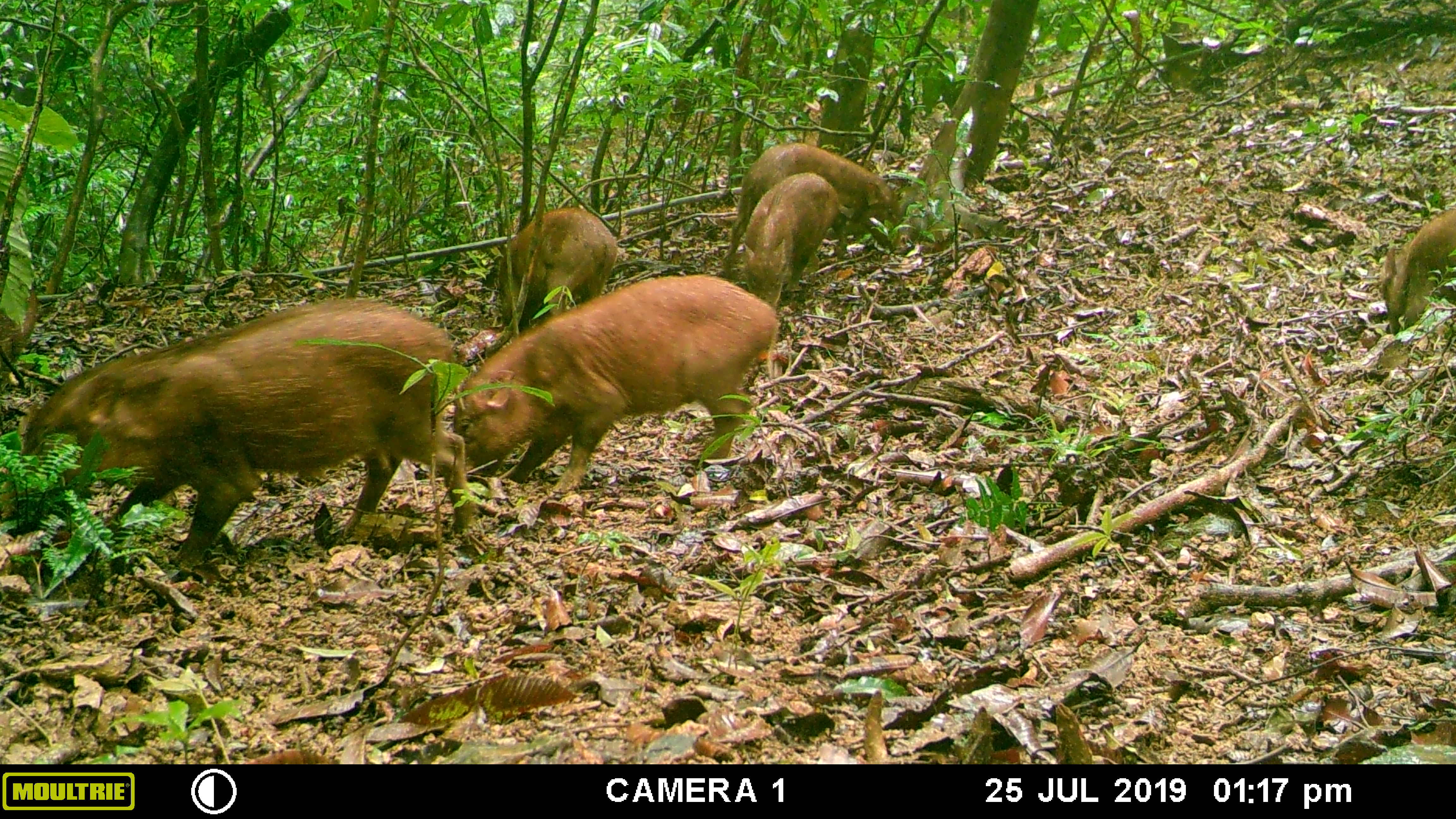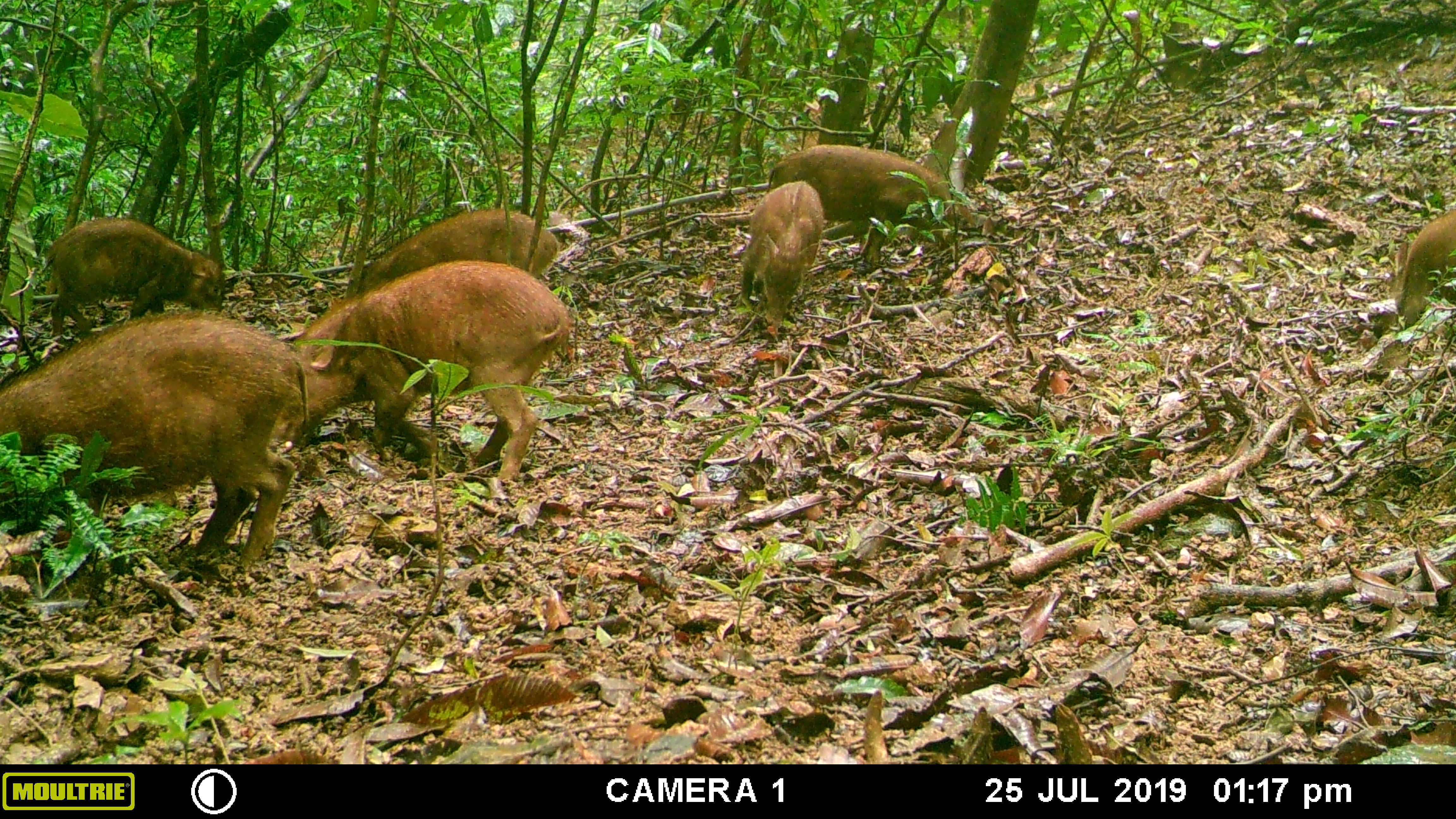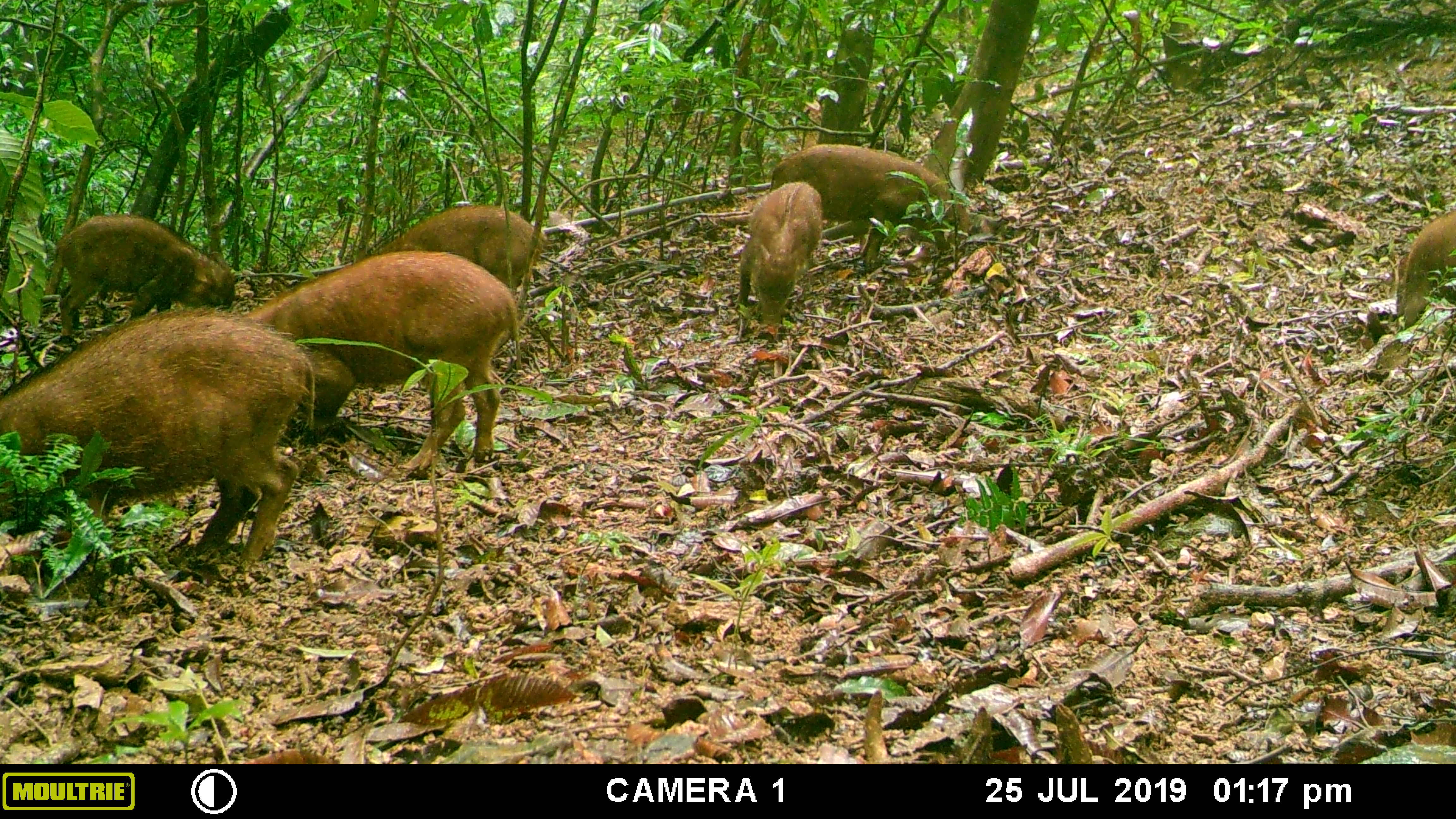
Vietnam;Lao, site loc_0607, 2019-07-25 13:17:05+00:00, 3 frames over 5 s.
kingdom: Animalia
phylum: Chordata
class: Mammalia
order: Artiodactyla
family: Suidae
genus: Sus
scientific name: Sus scrofa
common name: eurasian wild pig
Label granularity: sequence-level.